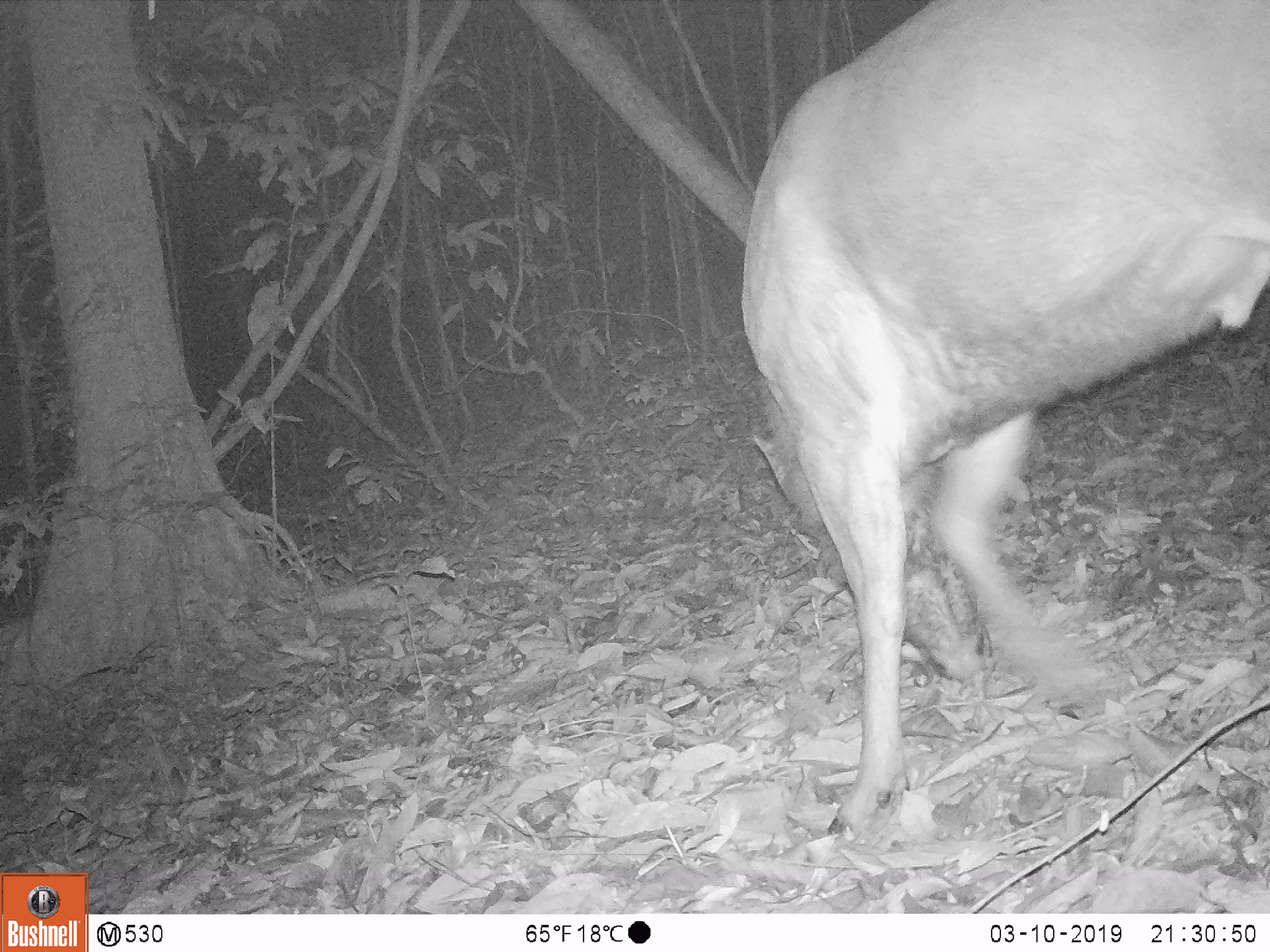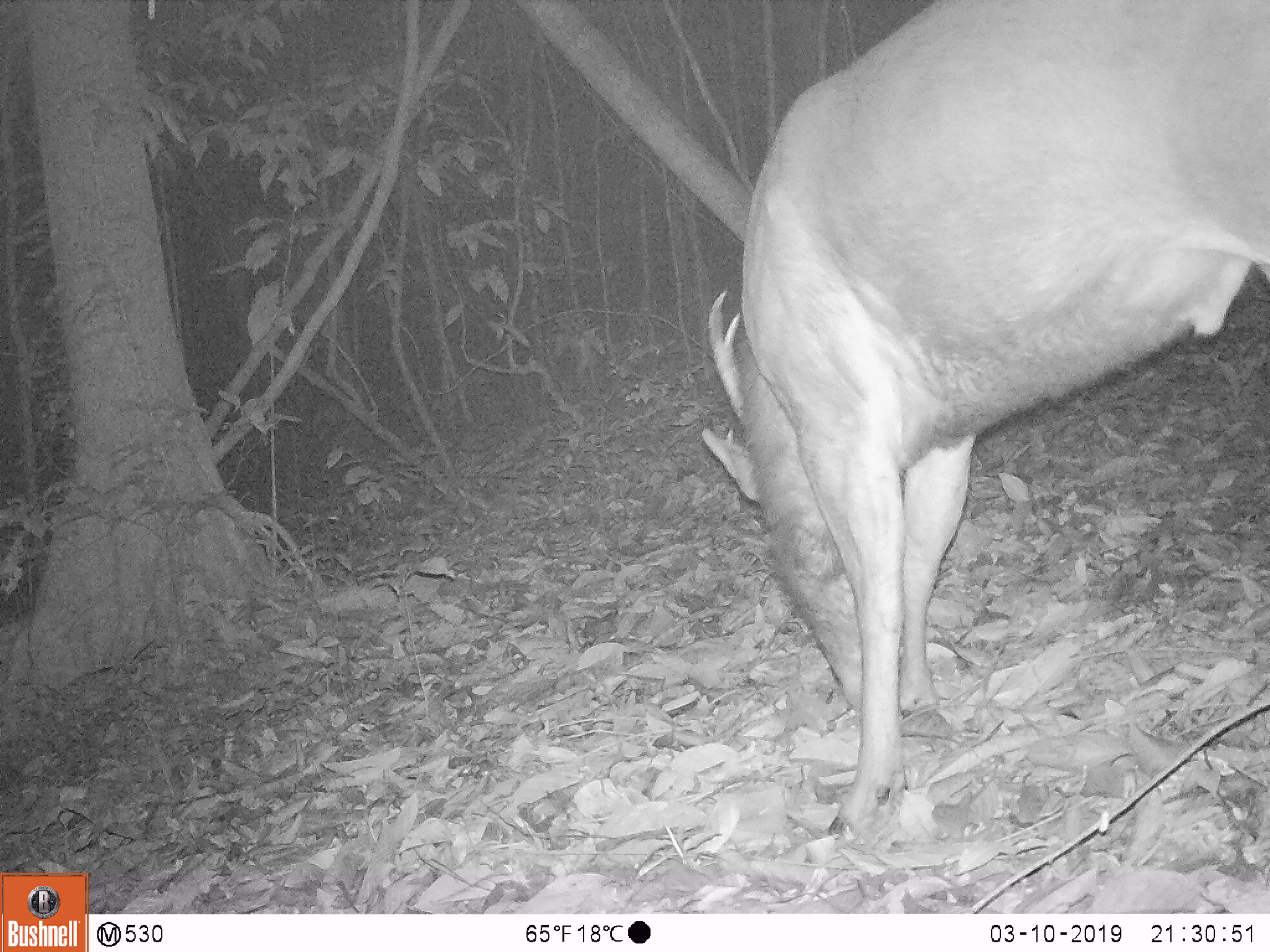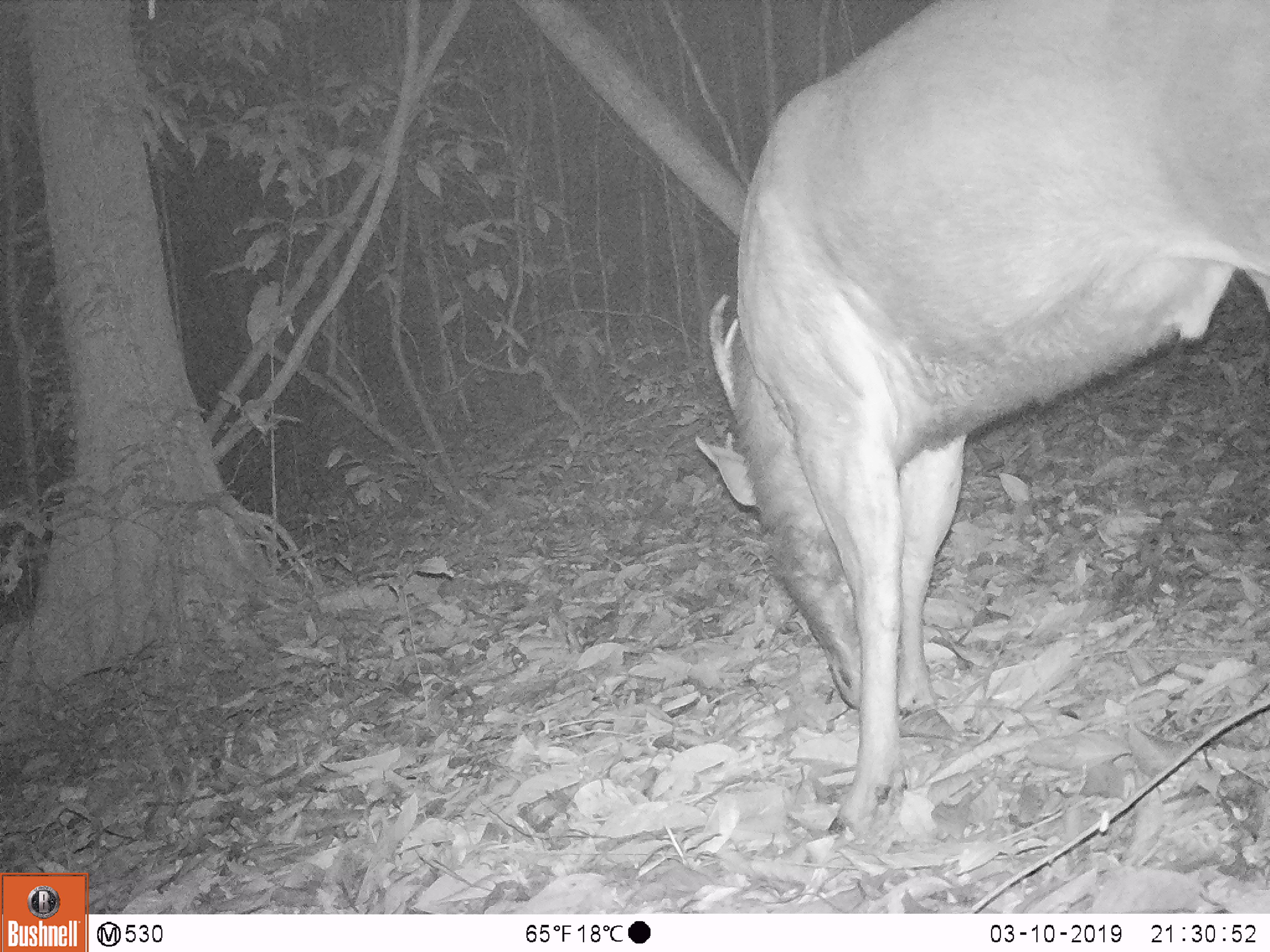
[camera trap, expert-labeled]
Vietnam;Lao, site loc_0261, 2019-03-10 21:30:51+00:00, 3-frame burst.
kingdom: Animalia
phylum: Chordata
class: Mammalia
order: Artiodactyla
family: Cervidae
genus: Rusa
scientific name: Rusa unicolor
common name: sambar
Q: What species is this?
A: Sambar (Rusa unicolor).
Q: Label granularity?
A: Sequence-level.